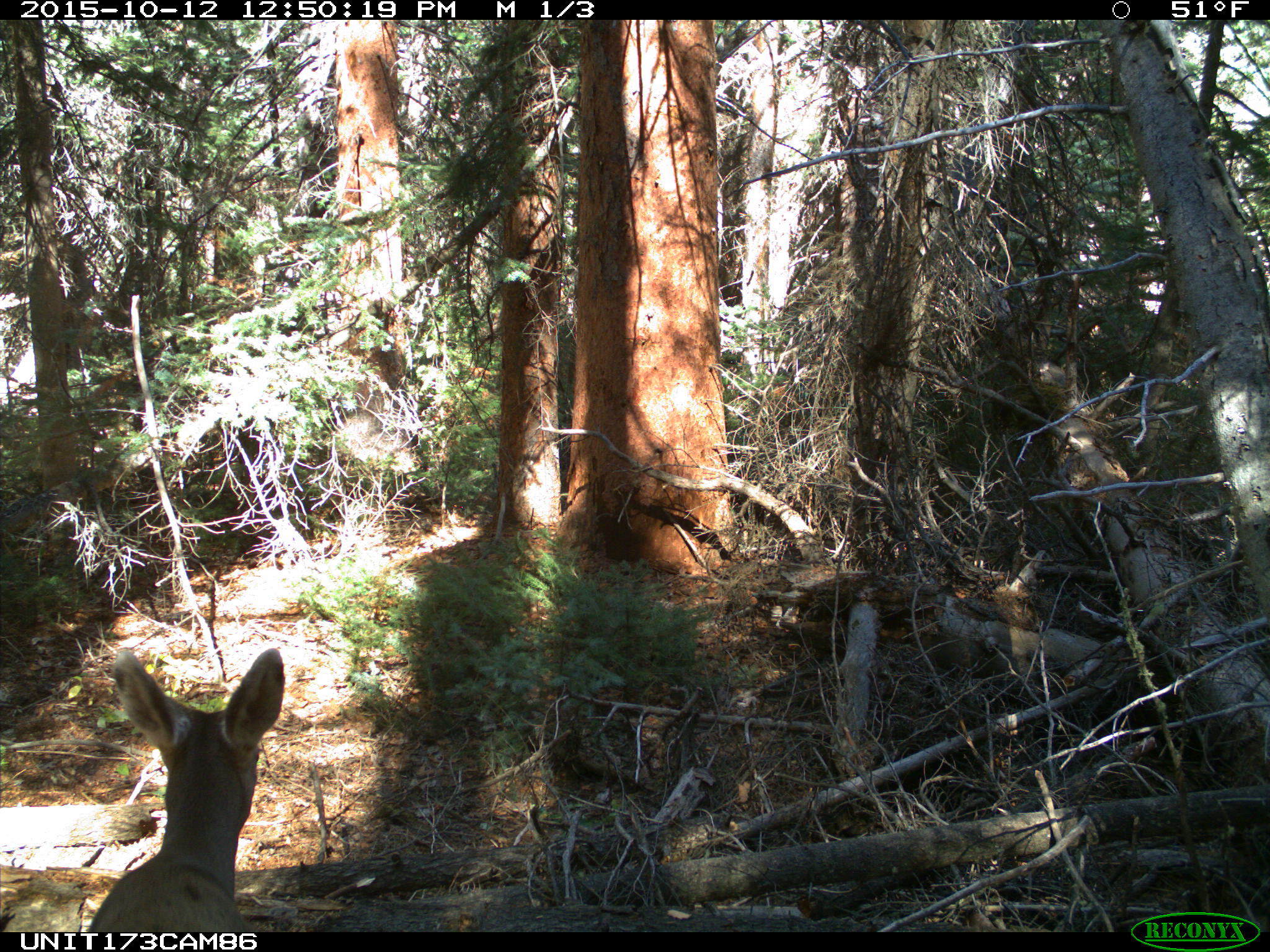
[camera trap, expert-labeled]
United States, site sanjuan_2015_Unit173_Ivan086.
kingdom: Animalia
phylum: Chordata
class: Mammalia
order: Artiodactyla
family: Cervidae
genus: Odocoileus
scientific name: Odocoileus hemionus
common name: mule deer